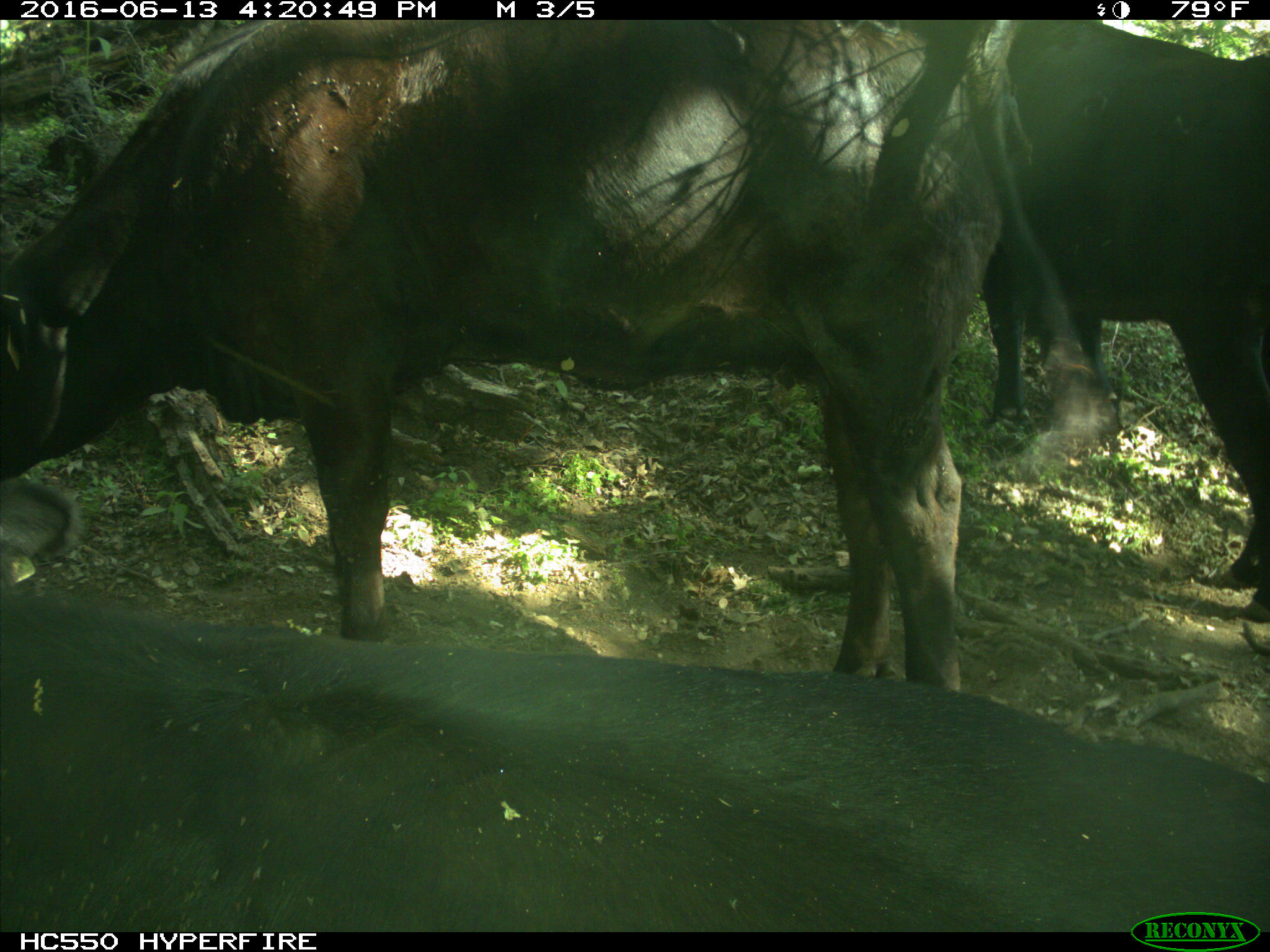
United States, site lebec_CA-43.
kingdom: Animalia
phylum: Chordata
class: Mammalia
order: Artiodactyla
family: Bovidae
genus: Bos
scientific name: Bos taurus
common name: domestic cow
Bos taurus (domestic cow).